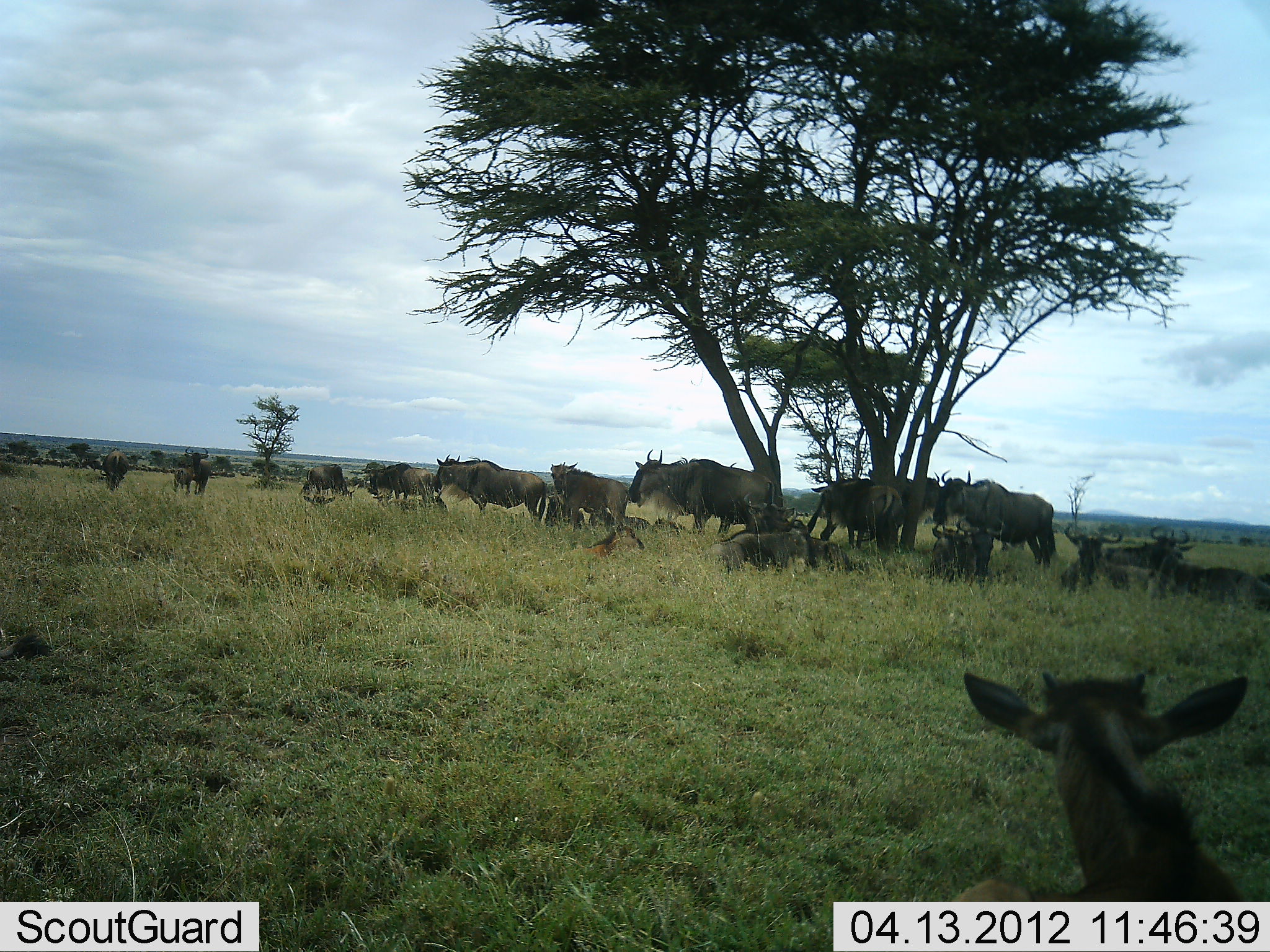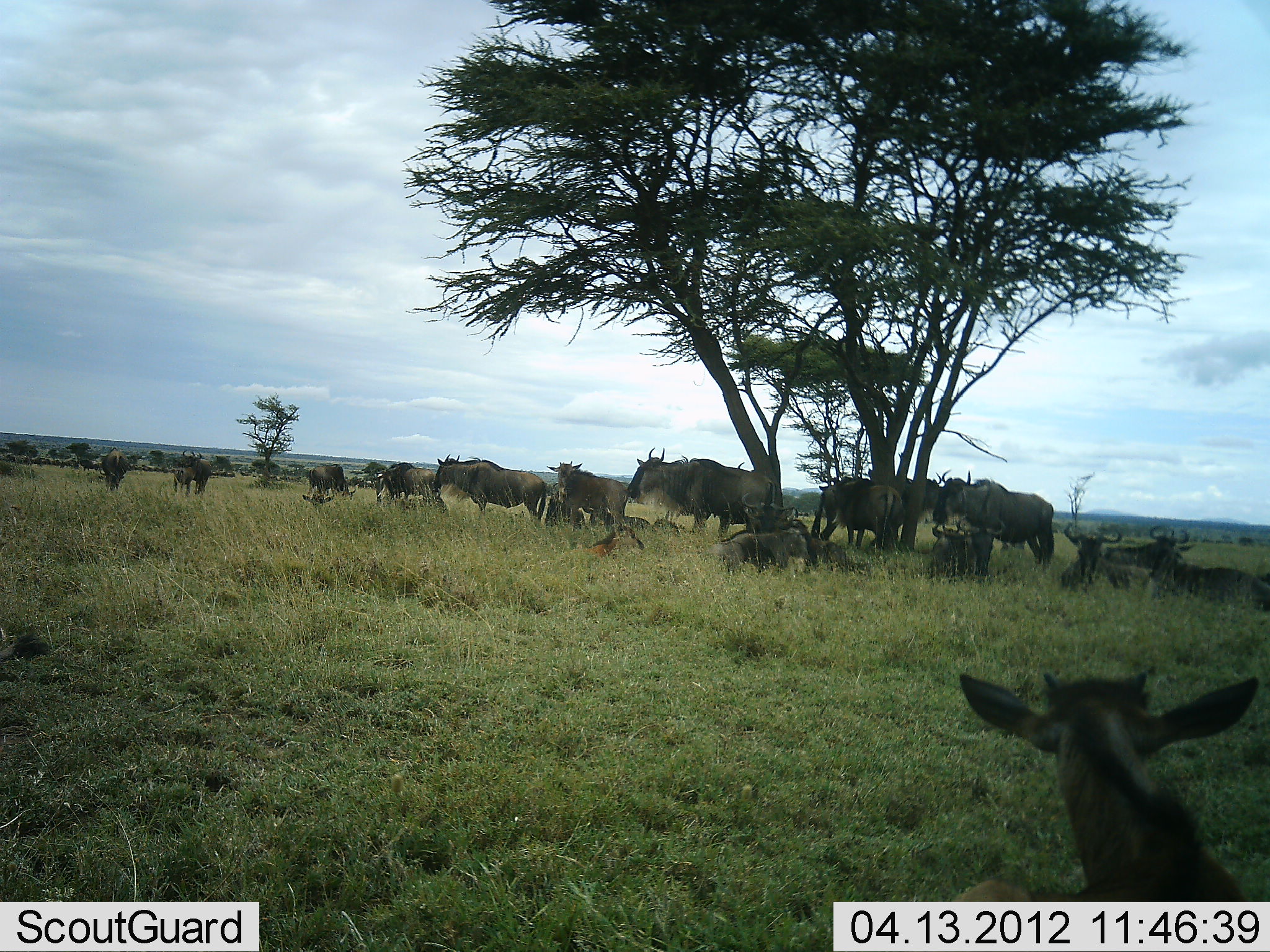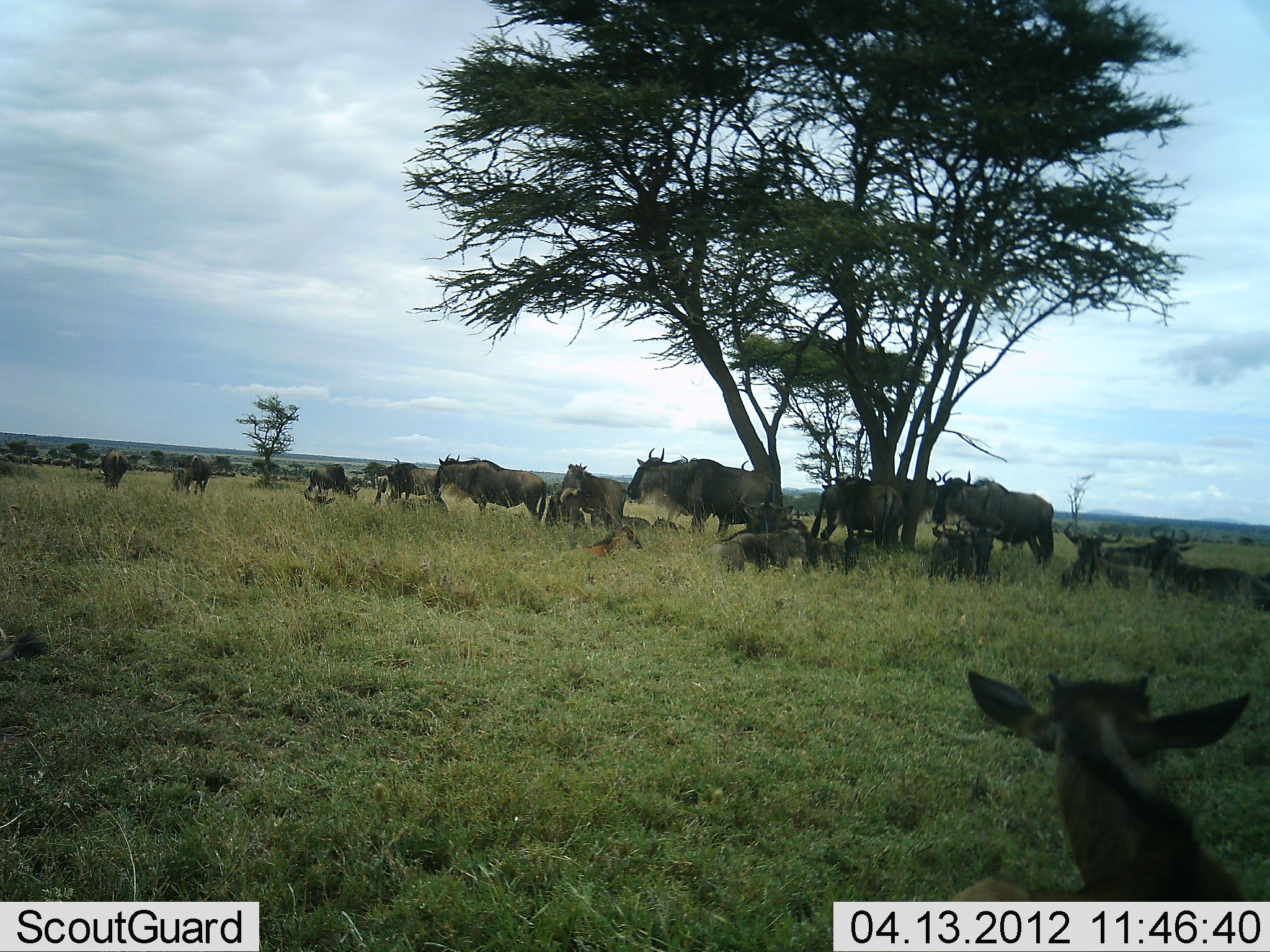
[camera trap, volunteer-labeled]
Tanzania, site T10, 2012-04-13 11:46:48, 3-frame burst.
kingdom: Animalia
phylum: Chordata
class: Mammalia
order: Artiodactyla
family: Bovidae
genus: Connochaetes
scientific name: Connochaetes taurinus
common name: blue wildebeest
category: wildebeest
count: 11-50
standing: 91%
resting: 86%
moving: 14%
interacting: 0%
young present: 50%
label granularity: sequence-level